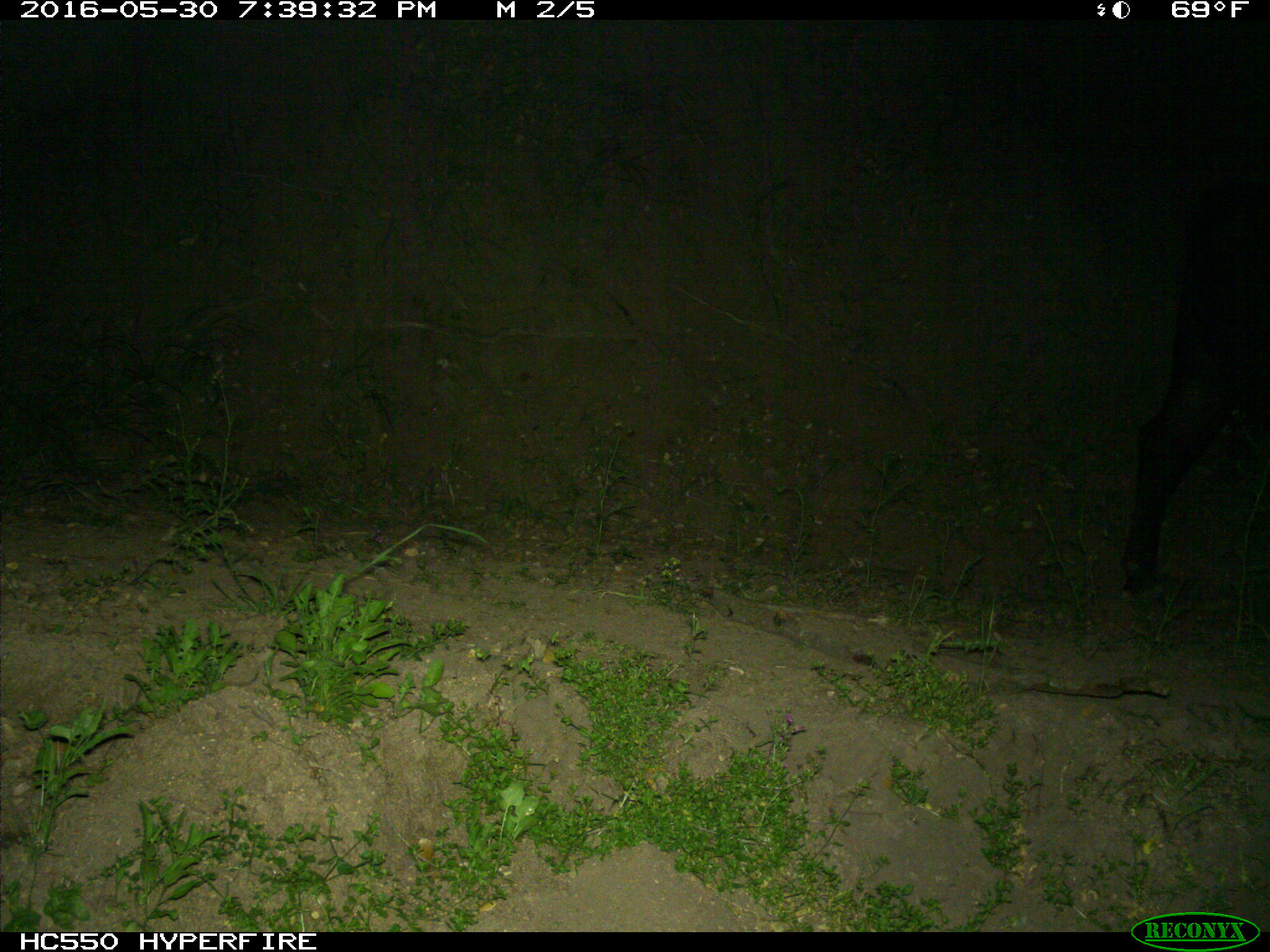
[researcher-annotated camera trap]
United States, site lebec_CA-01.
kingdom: Animalia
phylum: Chordata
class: Mammalia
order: Artiodactyla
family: Bovidae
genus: Bos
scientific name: Bos taurus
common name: domestic cow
Bos taurus (domestic cow).